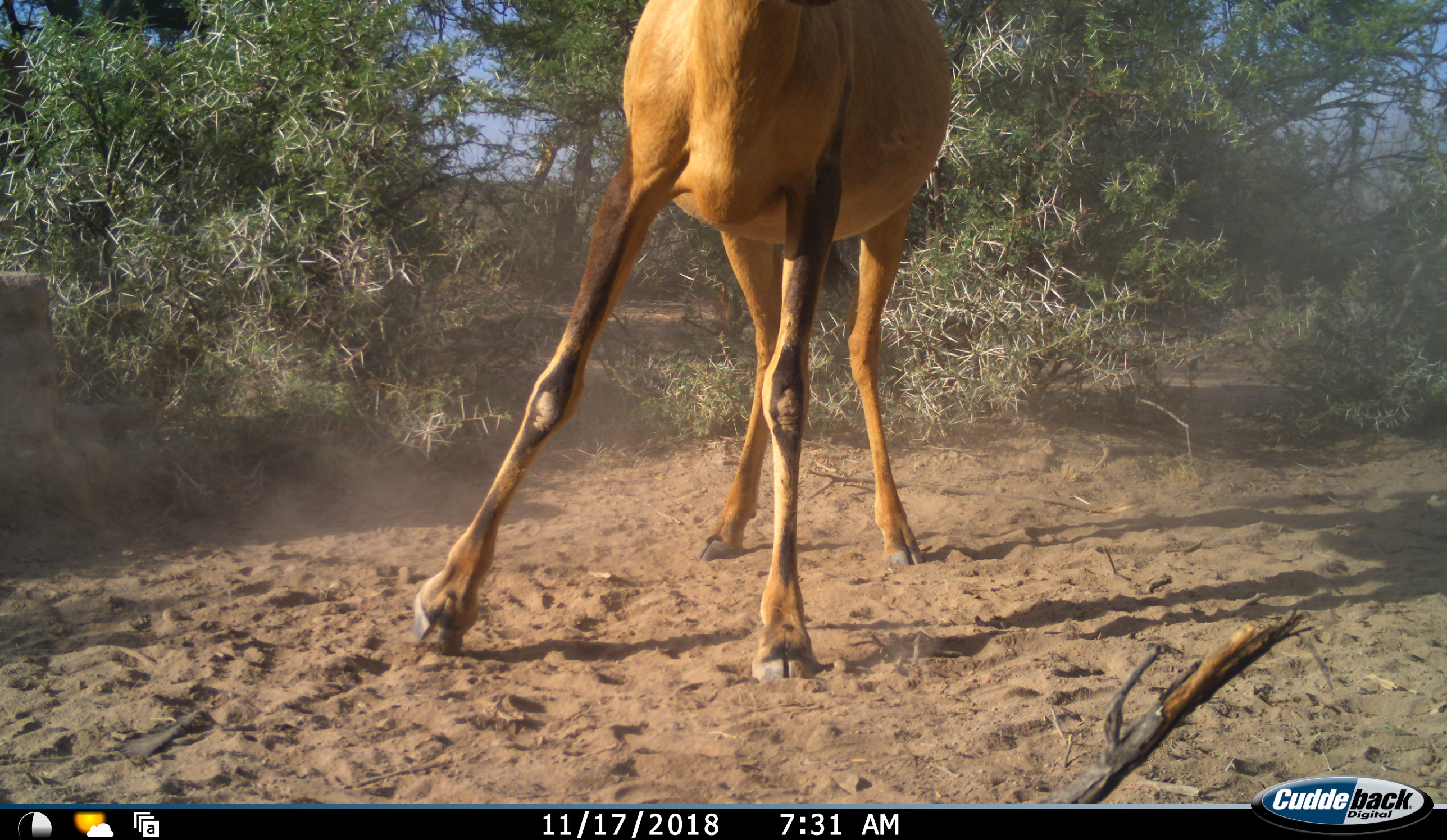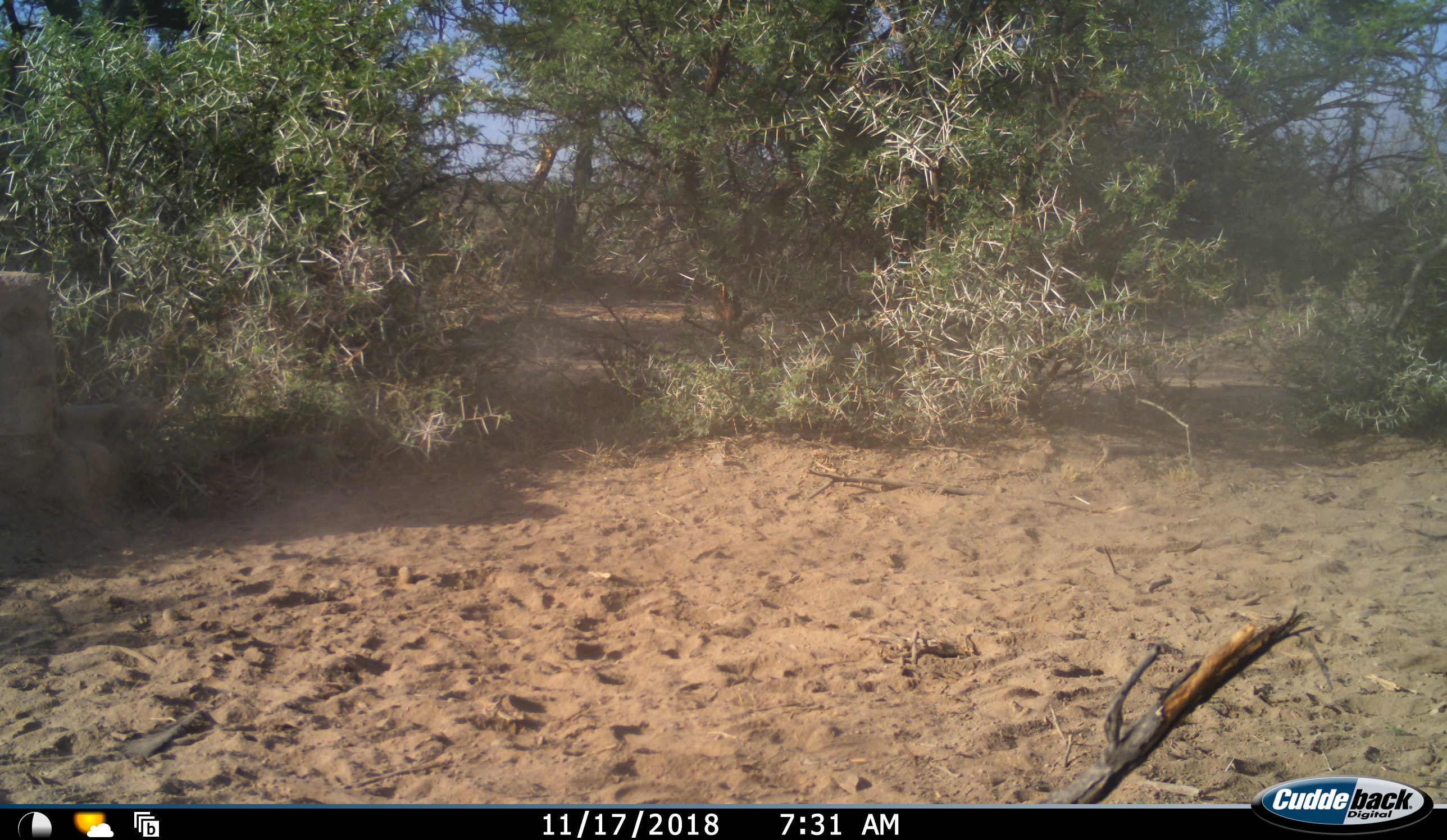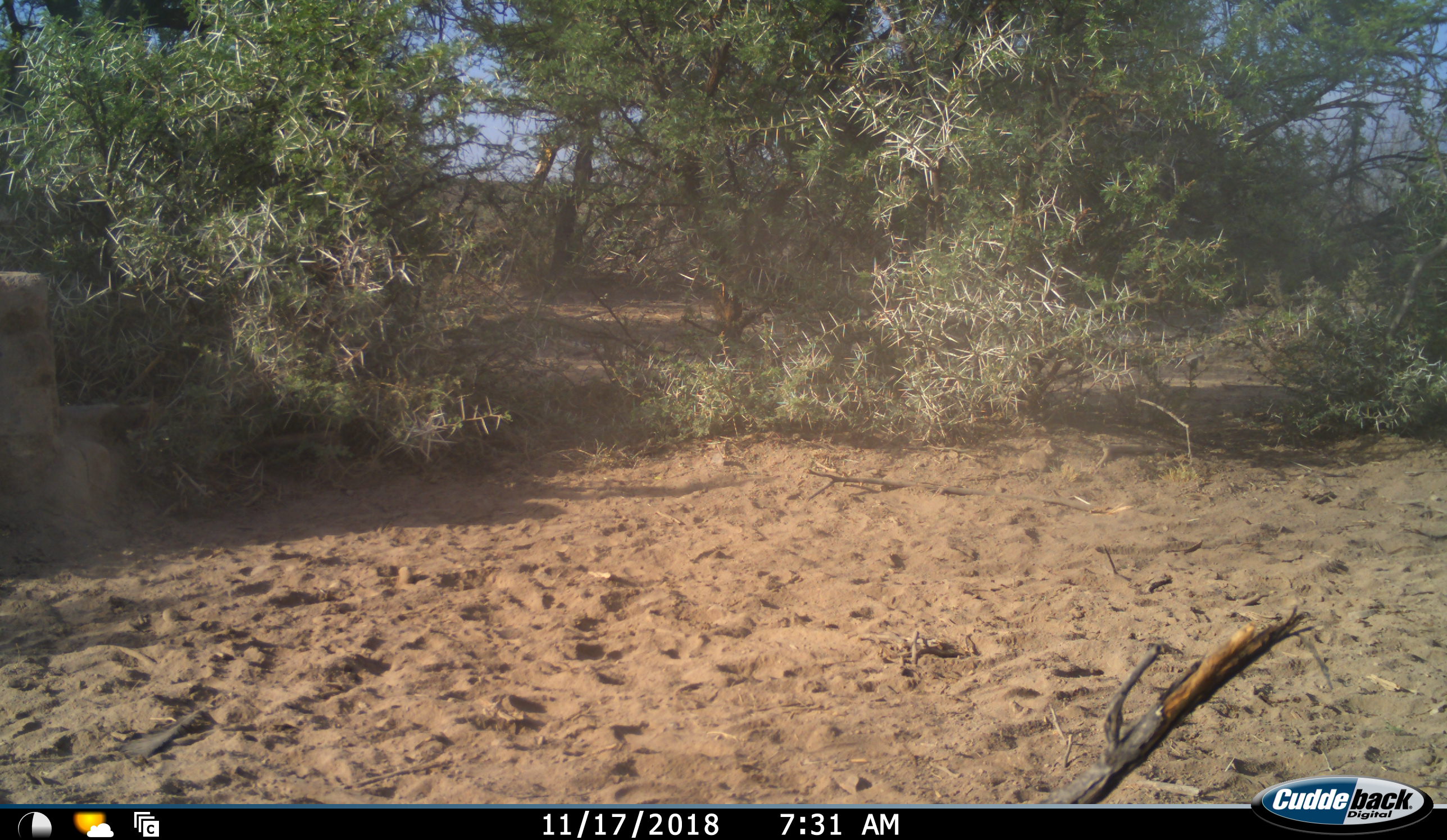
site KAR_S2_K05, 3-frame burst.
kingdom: Animalia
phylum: Chordata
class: Mammalia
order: Artiodactyla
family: Bovidae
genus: Alcelaphus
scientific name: Alcelaphus buselaphus caama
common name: red hartebeest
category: hartebeestred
Hartebeestred (red hartebeest) (Alcelaphus buselaphus caama), count 1. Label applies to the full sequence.